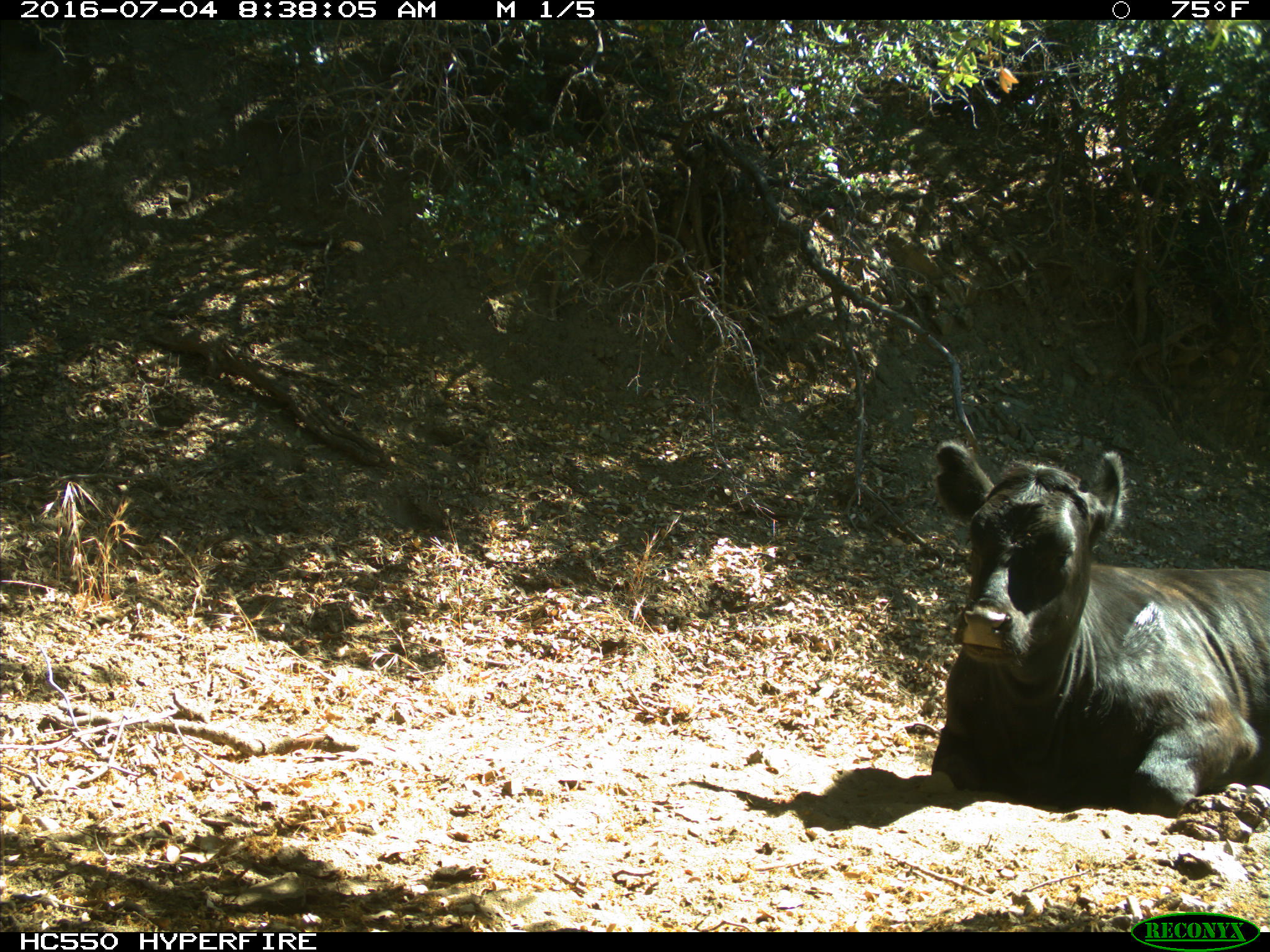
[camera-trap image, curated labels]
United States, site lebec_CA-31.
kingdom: Animalia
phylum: Chordata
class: Mammalia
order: Artiodactyla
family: Bovidae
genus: Bos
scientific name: Bos taurus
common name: domestic cow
Bos taurus (domestic cow).